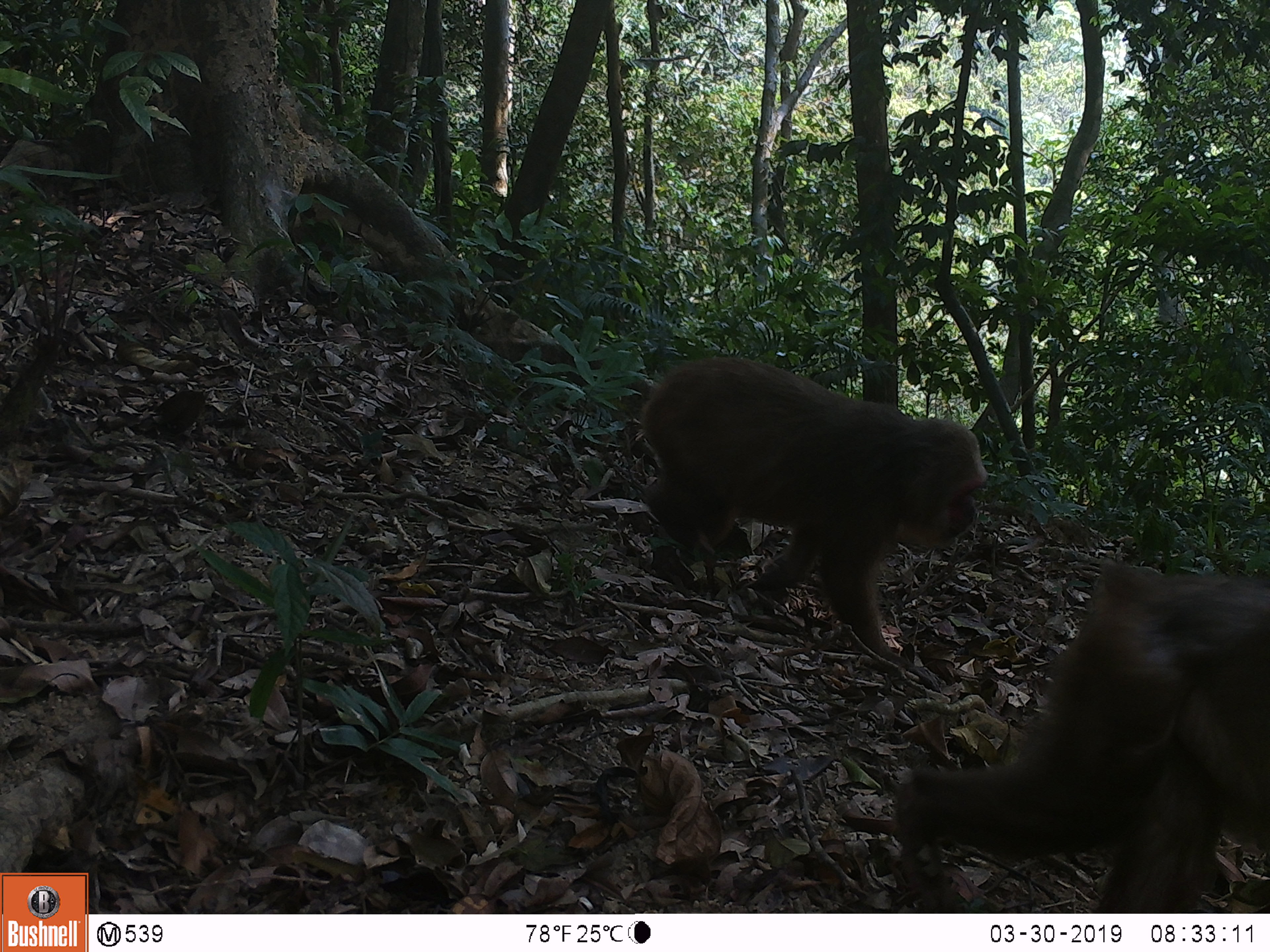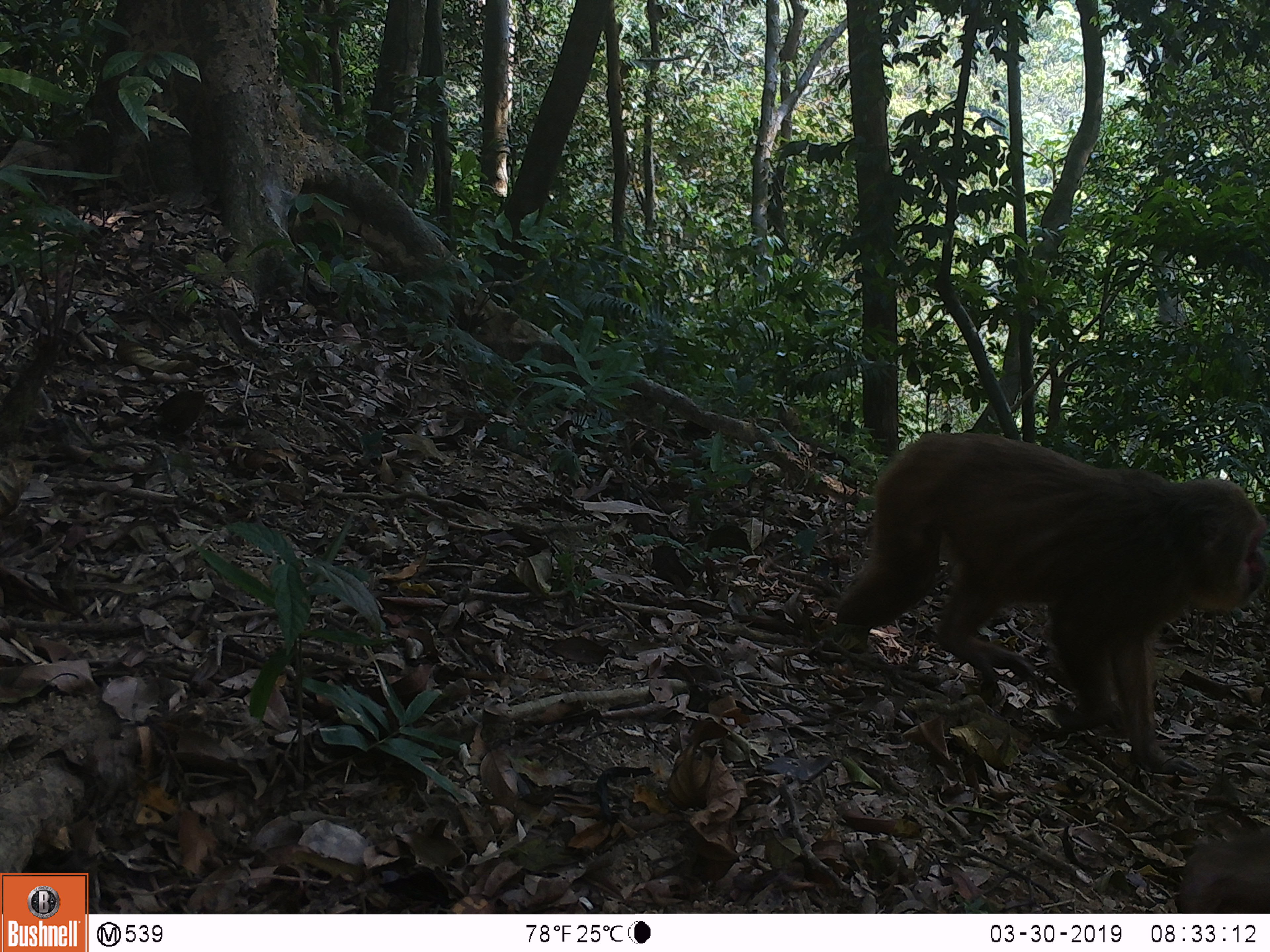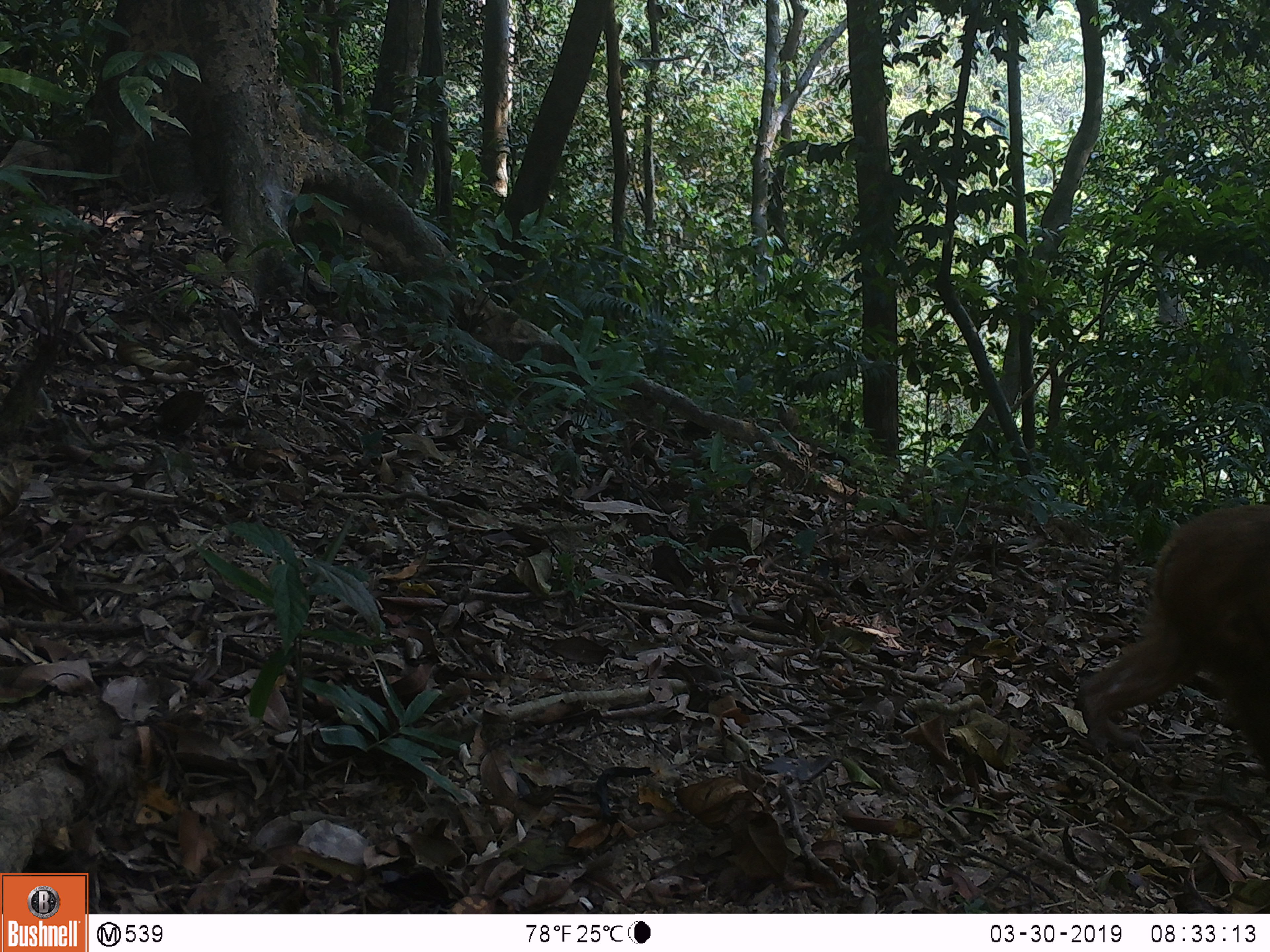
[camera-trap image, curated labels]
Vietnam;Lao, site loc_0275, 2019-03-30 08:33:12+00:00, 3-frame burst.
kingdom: Animalia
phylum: Chordata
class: Mammalia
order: Primates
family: Cercopithecidae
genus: Macaca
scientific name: Macaca arctoides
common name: stump-tailed macaque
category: stump tailed macaque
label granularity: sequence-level